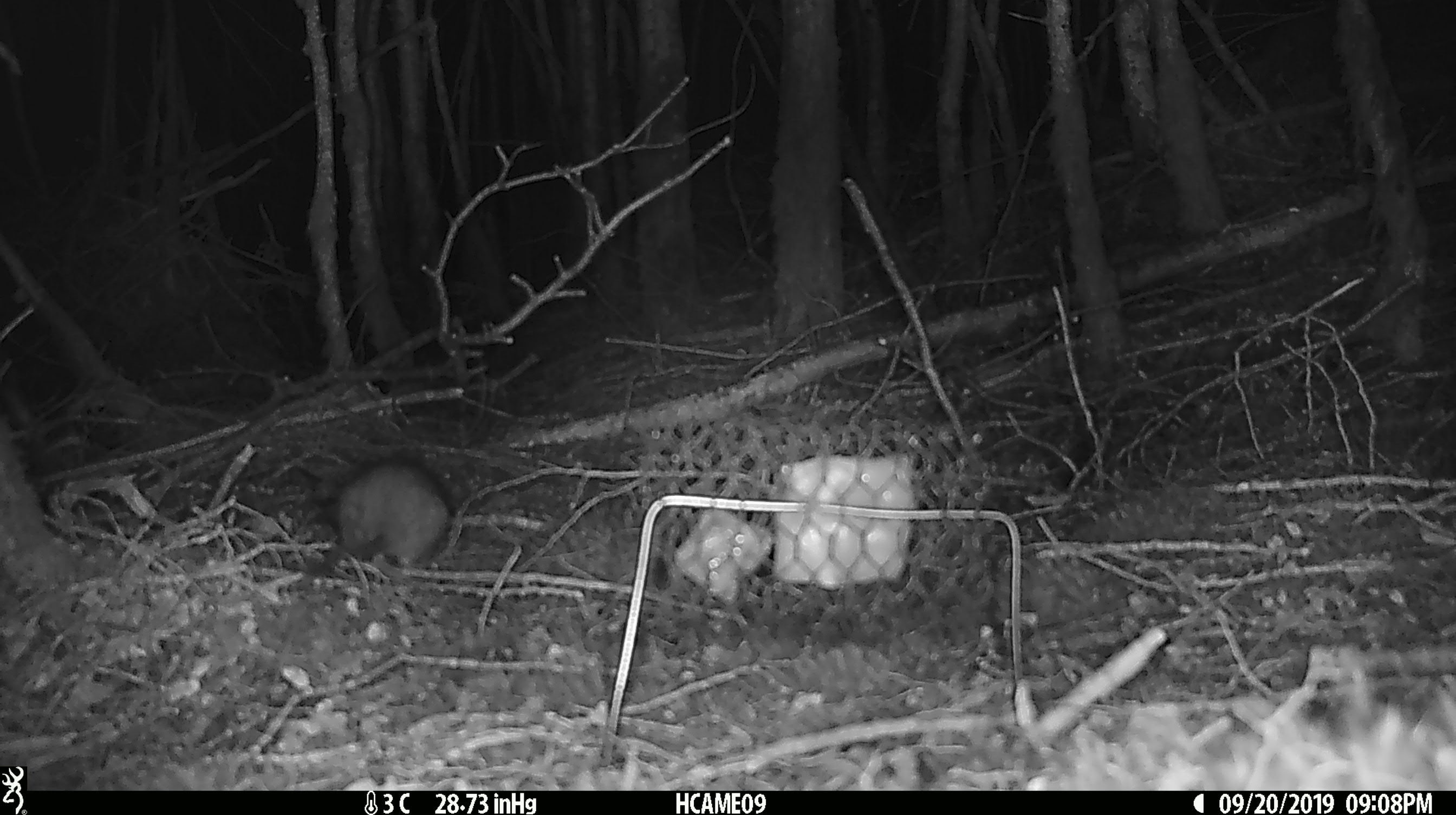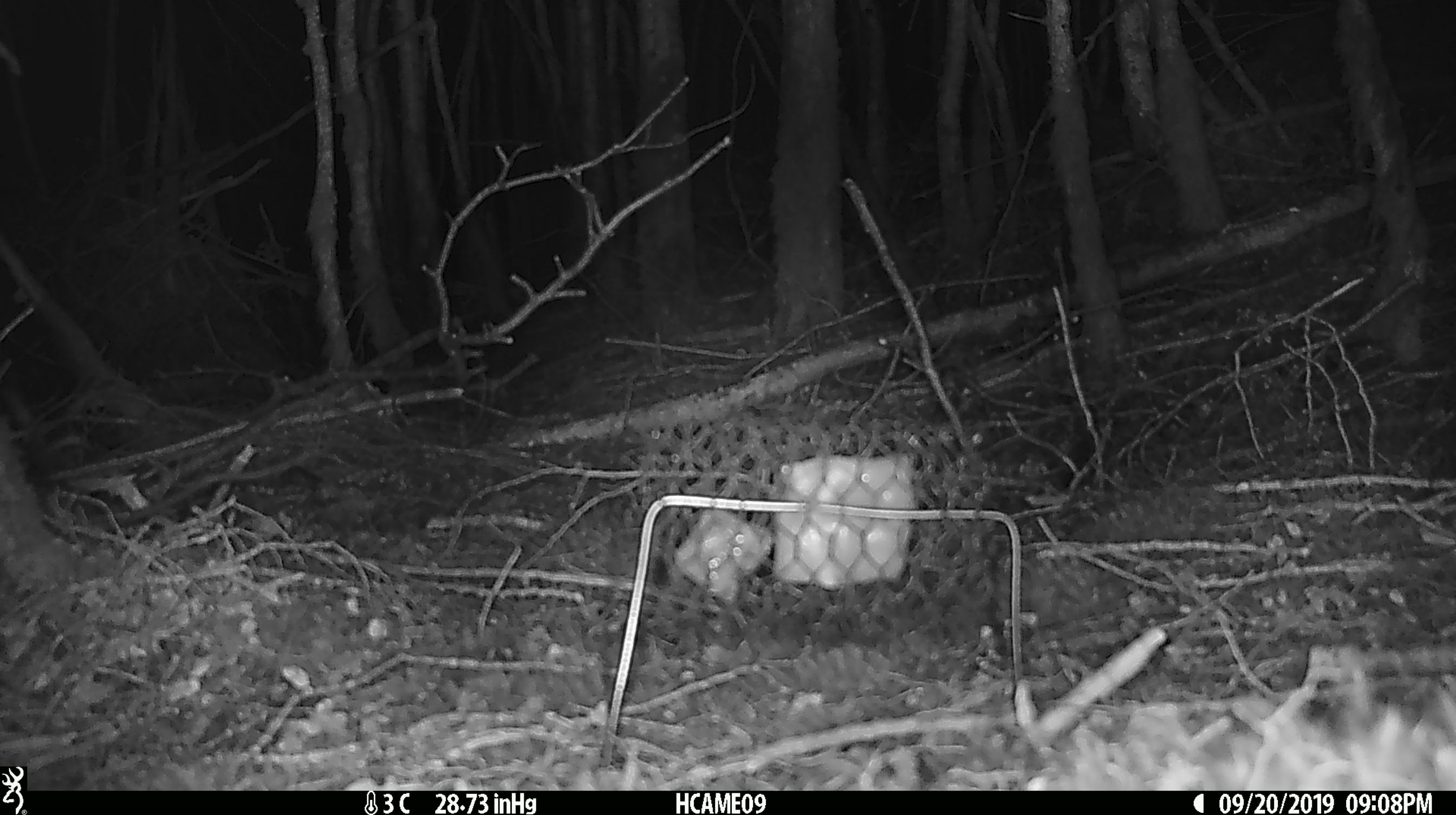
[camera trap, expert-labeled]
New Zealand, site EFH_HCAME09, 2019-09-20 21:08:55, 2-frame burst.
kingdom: Animalia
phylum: Chordata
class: Mammalia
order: Rodentia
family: Muridae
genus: Mus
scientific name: Mus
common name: mouse